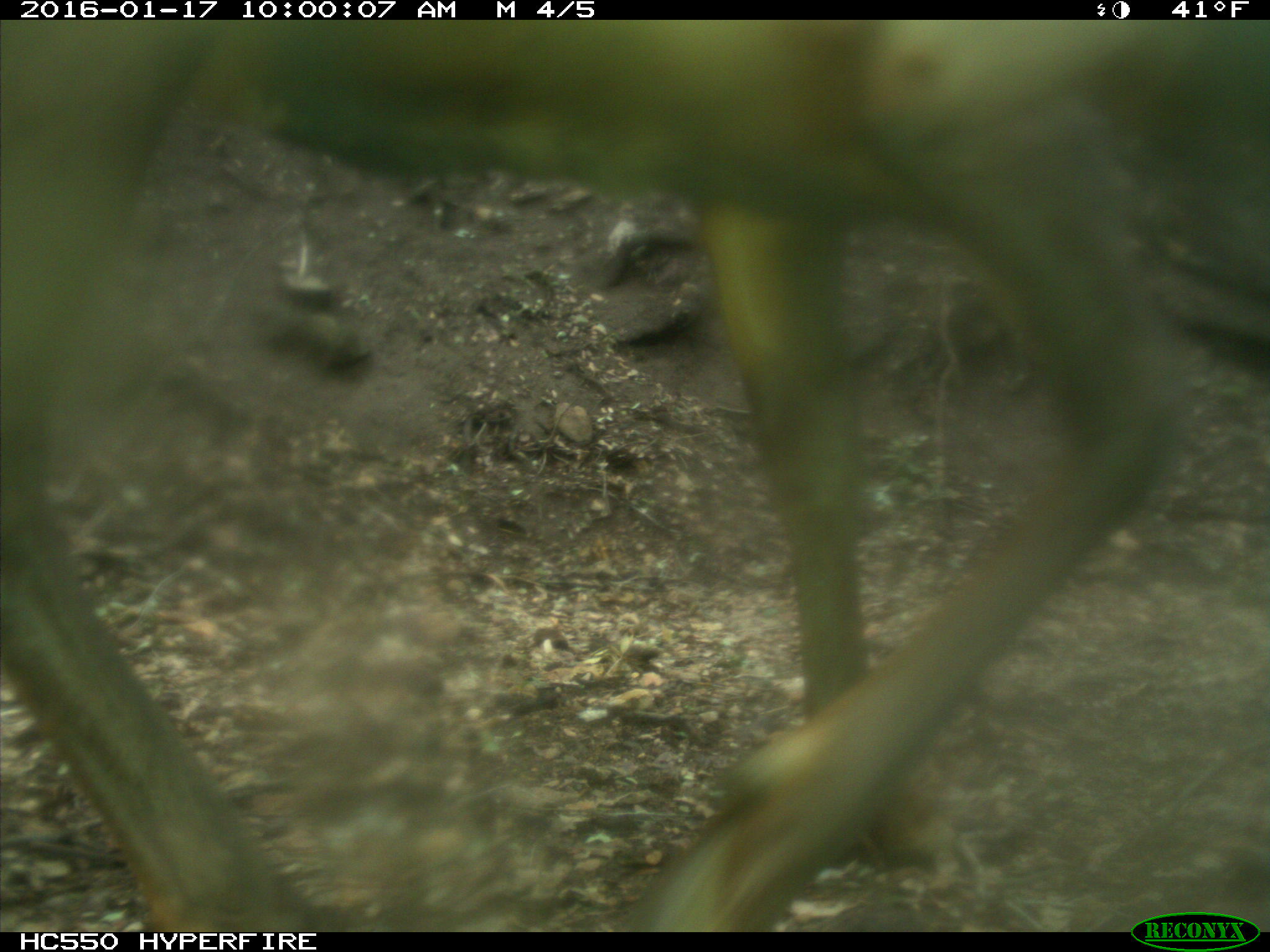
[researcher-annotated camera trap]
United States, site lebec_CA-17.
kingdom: Animalia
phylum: Chordata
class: Mammalia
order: Artiodactyla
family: Cervidae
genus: Cervus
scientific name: Cervus canadensis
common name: elk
Cervus canadensis (elk).